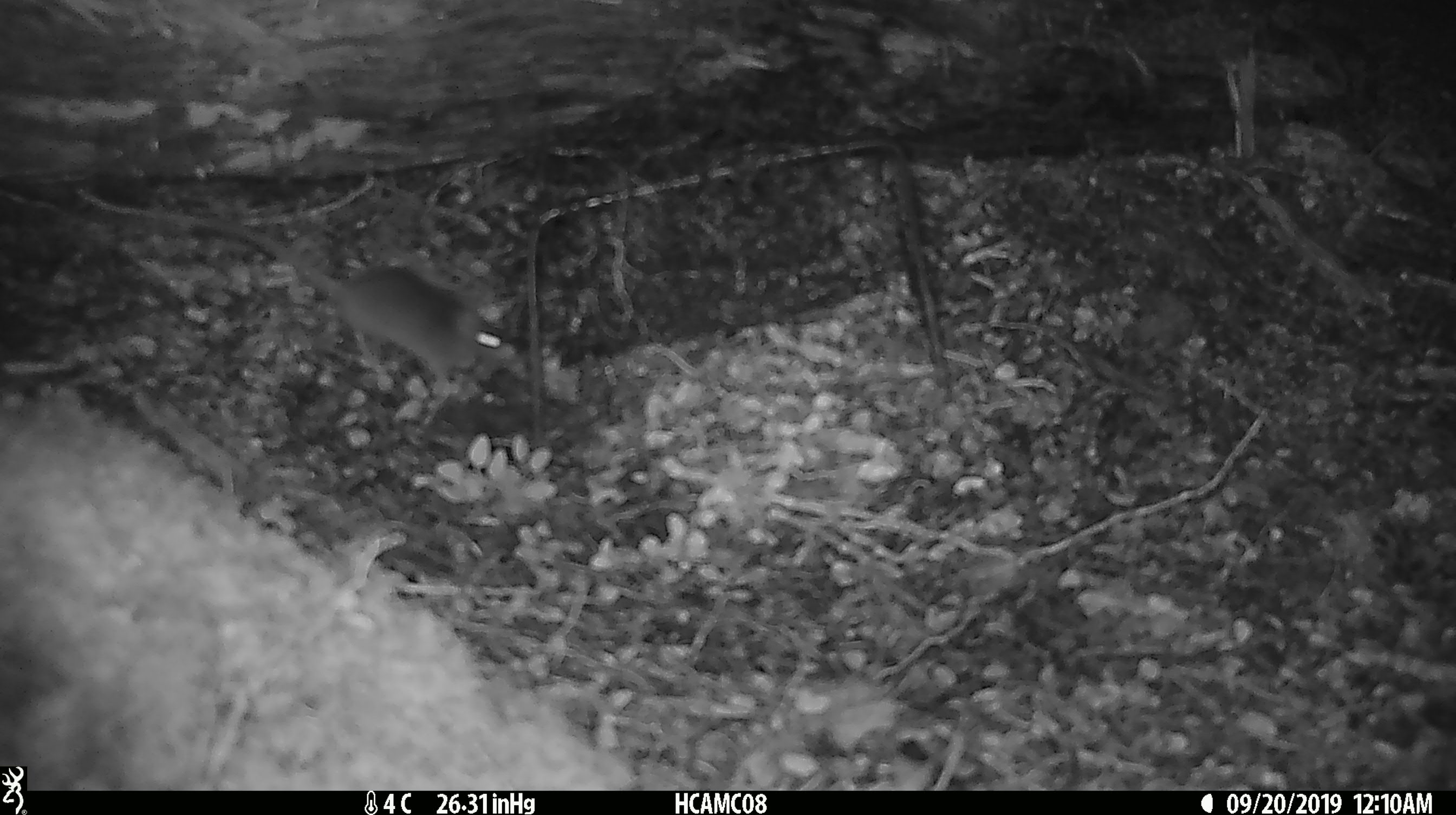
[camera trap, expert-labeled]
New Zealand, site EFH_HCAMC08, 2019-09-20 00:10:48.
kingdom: Animalia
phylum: Chordata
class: Mammalia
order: Rodentia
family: Muridae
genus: Mus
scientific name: Mus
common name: mouse